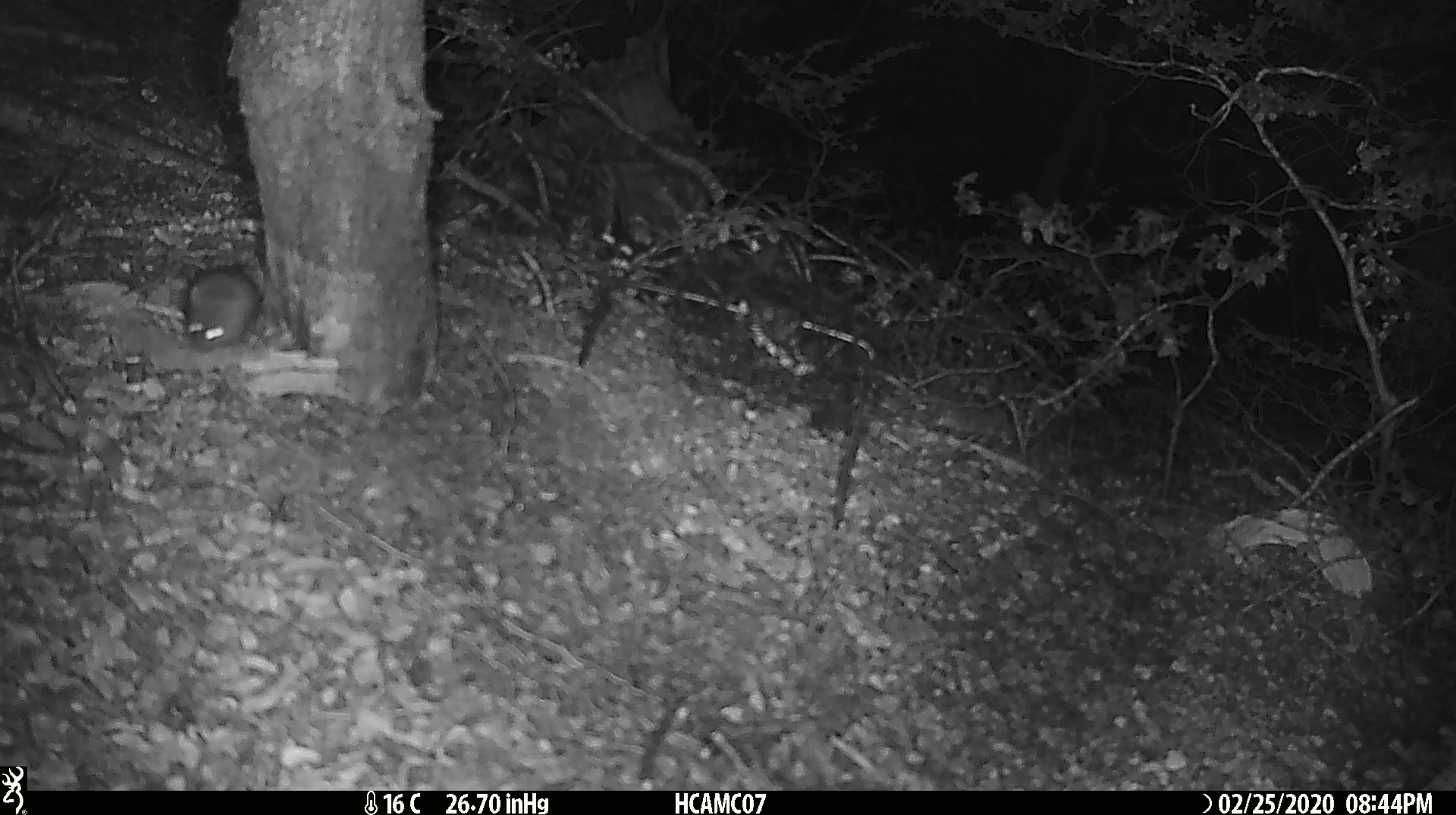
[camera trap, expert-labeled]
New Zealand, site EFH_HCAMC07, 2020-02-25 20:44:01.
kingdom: Animalia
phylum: Chordata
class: Mammalia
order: Rodentia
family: Muridae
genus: Mus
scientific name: Mus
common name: mouse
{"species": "mouse (Mus)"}